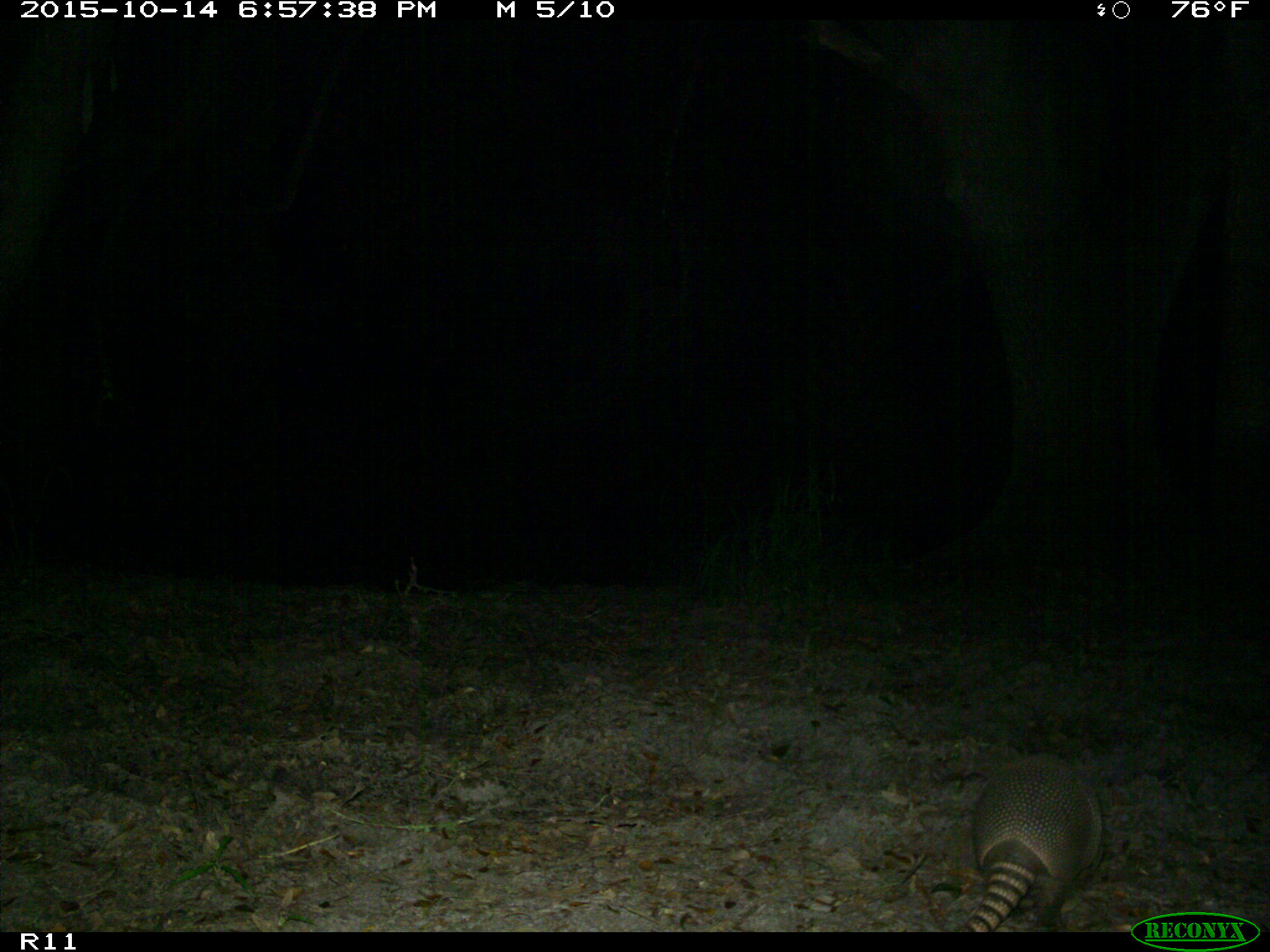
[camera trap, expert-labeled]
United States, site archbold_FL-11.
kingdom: Animalia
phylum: Chordata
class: Mammalia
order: Cingulata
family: Dasypodidae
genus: Dasypus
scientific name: Dasypus novemcinctus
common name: nine-banded armadillo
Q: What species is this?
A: Dasypus novemcinctus (nine-banded armadillo).